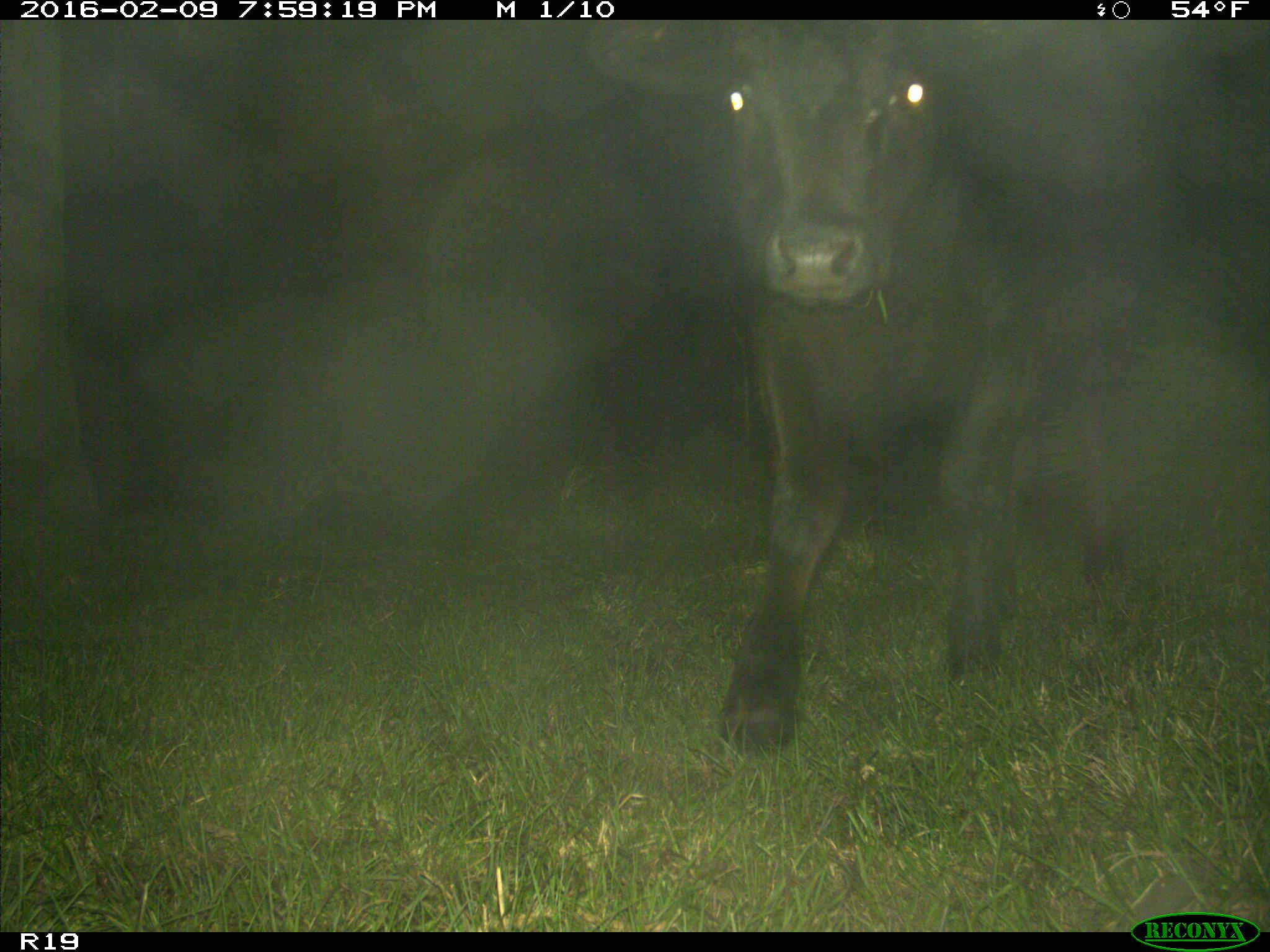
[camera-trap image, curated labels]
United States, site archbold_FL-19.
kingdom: Animalia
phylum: Chordata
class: Mammalia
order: Artiodactyla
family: Bovidae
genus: Bos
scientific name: Bos taurus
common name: domestic cow